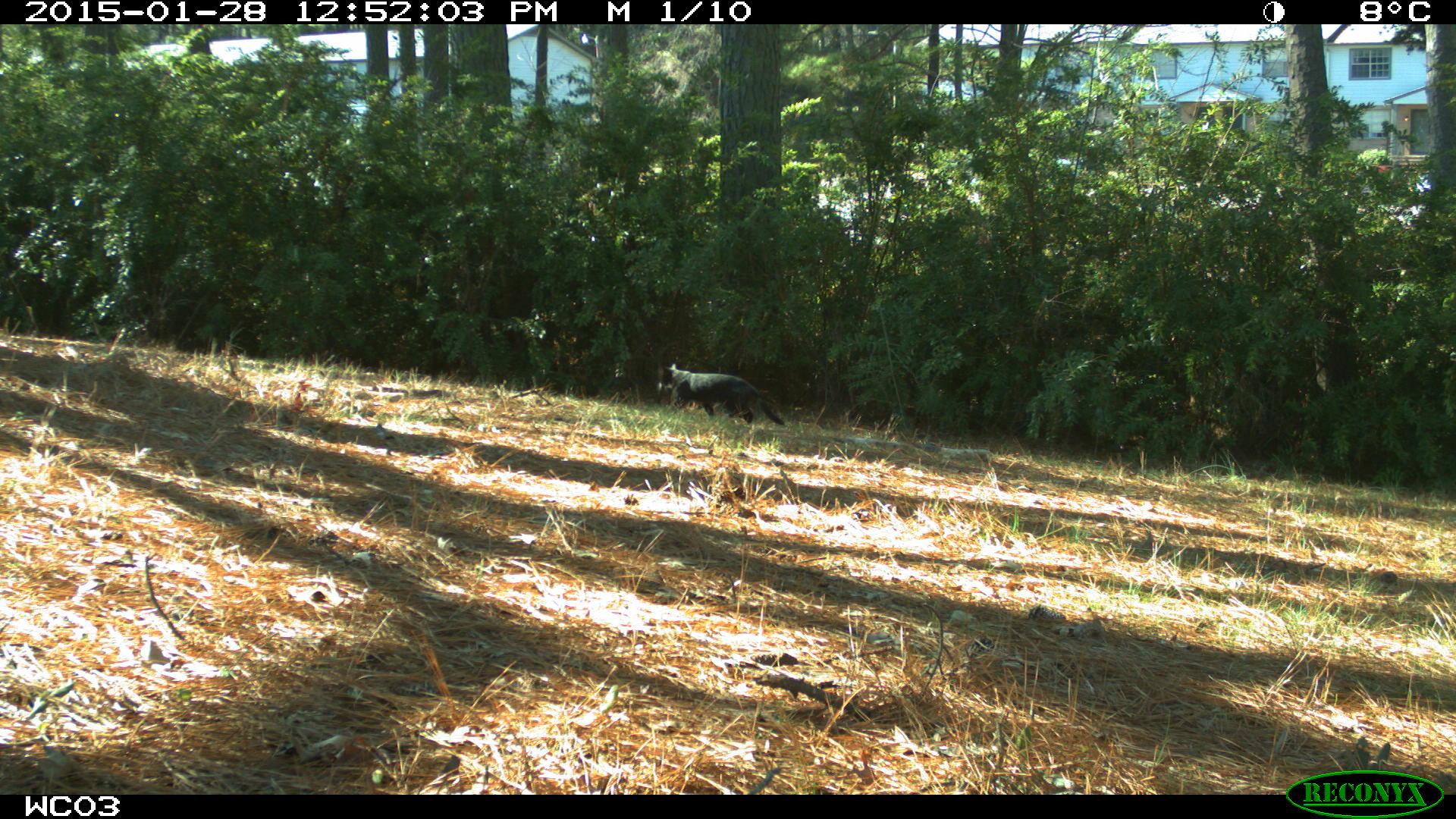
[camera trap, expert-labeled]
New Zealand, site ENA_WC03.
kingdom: Animalia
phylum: Chordata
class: Mammalia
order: Carnivora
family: Felidae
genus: Felis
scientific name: Felis catus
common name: domestic cat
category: cat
Cat (domestic cat) (Felis catus).